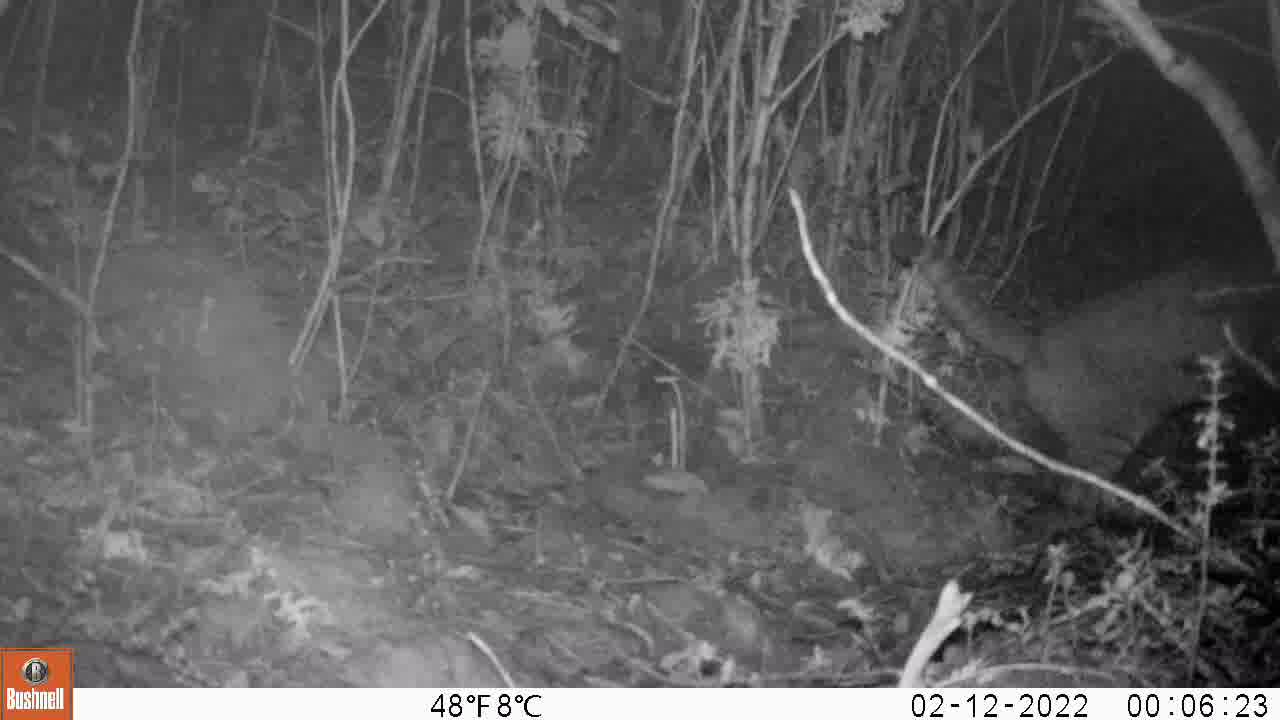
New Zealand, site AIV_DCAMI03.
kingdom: Animalia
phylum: Chordata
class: Mammalia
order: Carnivora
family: Felidae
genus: Felis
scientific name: Felis catus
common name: domestic cat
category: cat